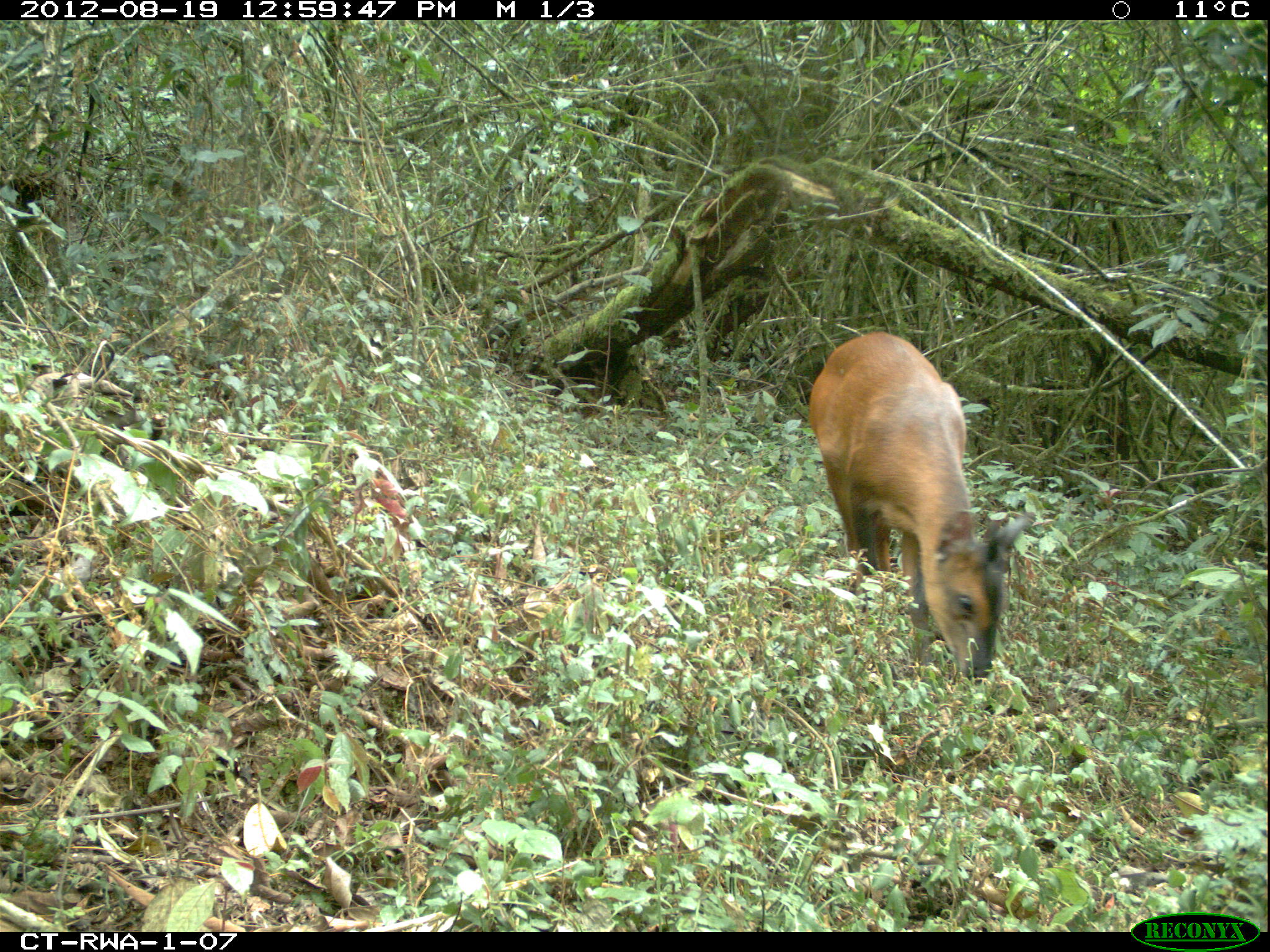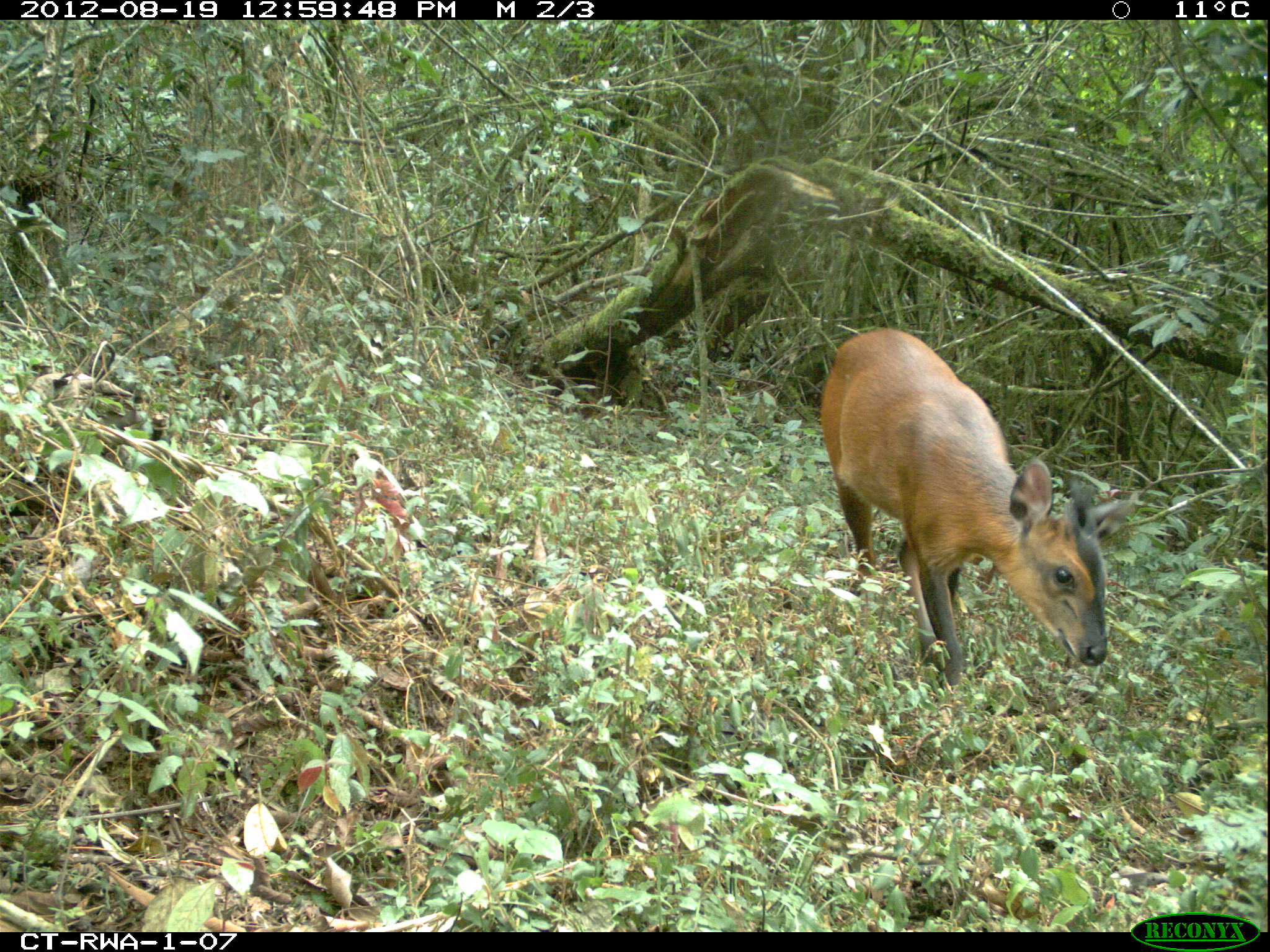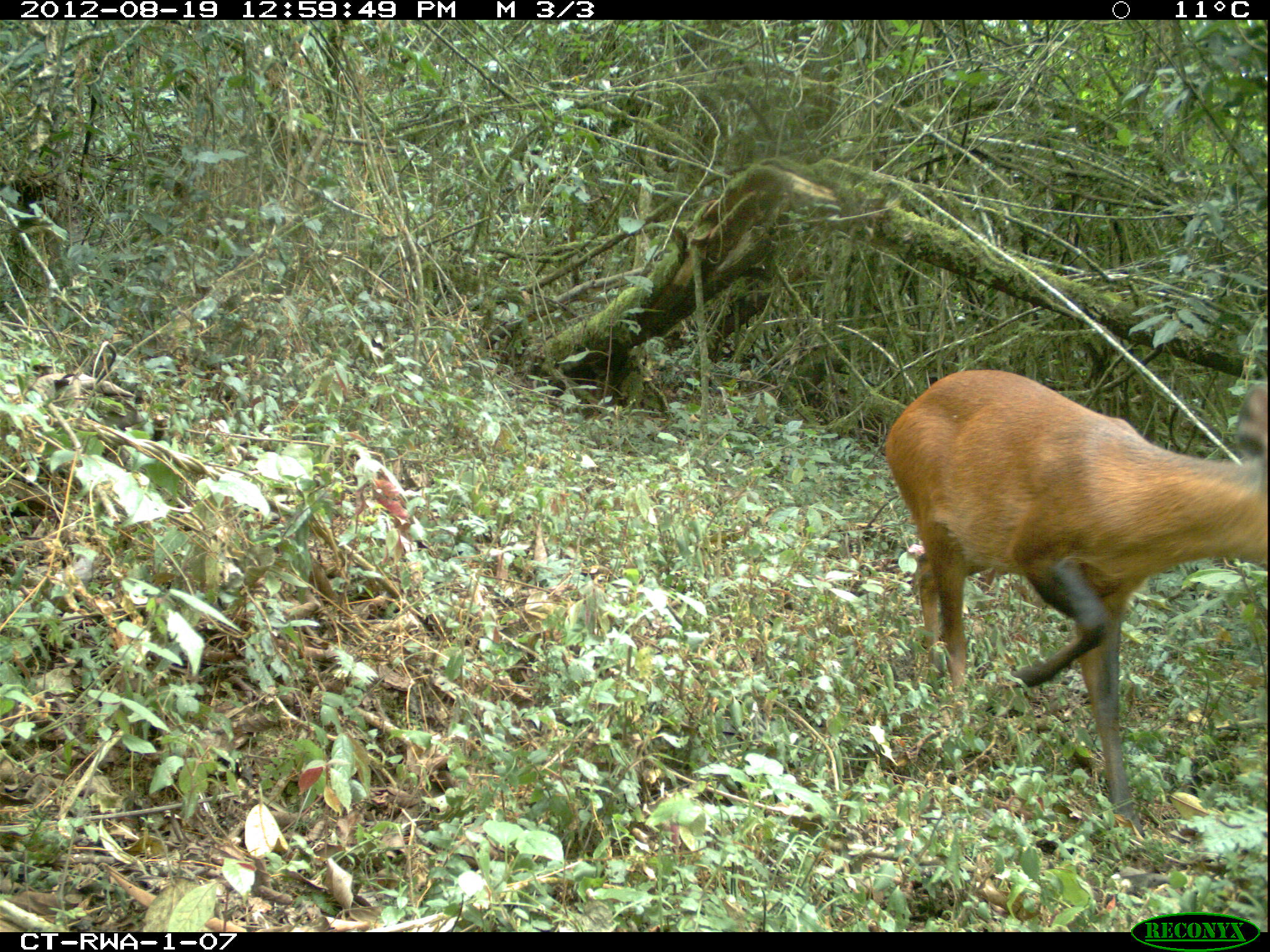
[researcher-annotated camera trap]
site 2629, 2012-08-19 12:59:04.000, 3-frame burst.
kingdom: Animalia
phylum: Chordata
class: Mammalia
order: Artiodactyla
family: Bovidae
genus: Cephalophus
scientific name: Cephalophus nigrifrons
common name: black-fronted duiker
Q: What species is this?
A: Cephalophus nigrifrons (black-fronted duiker).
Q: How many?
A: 1.